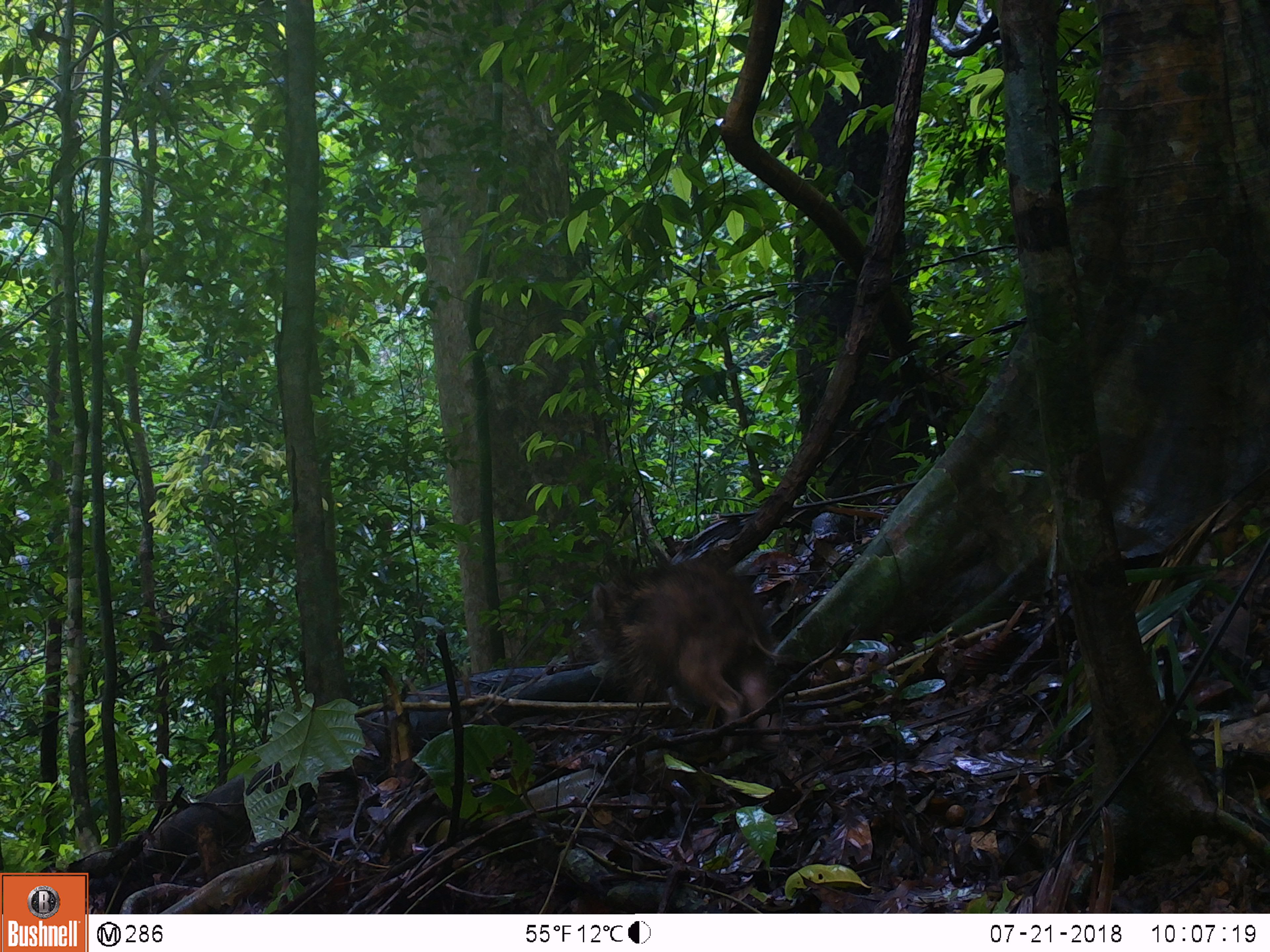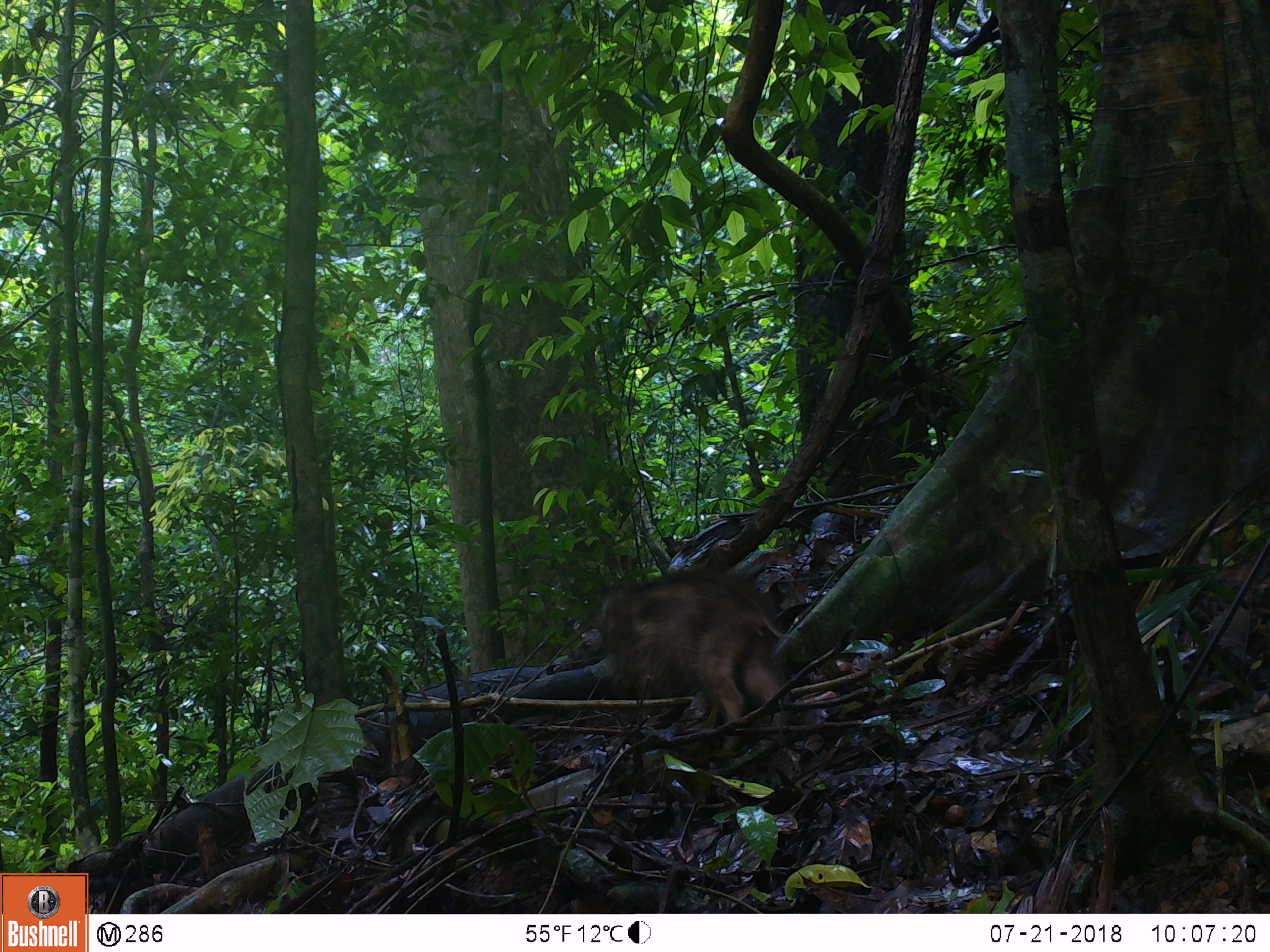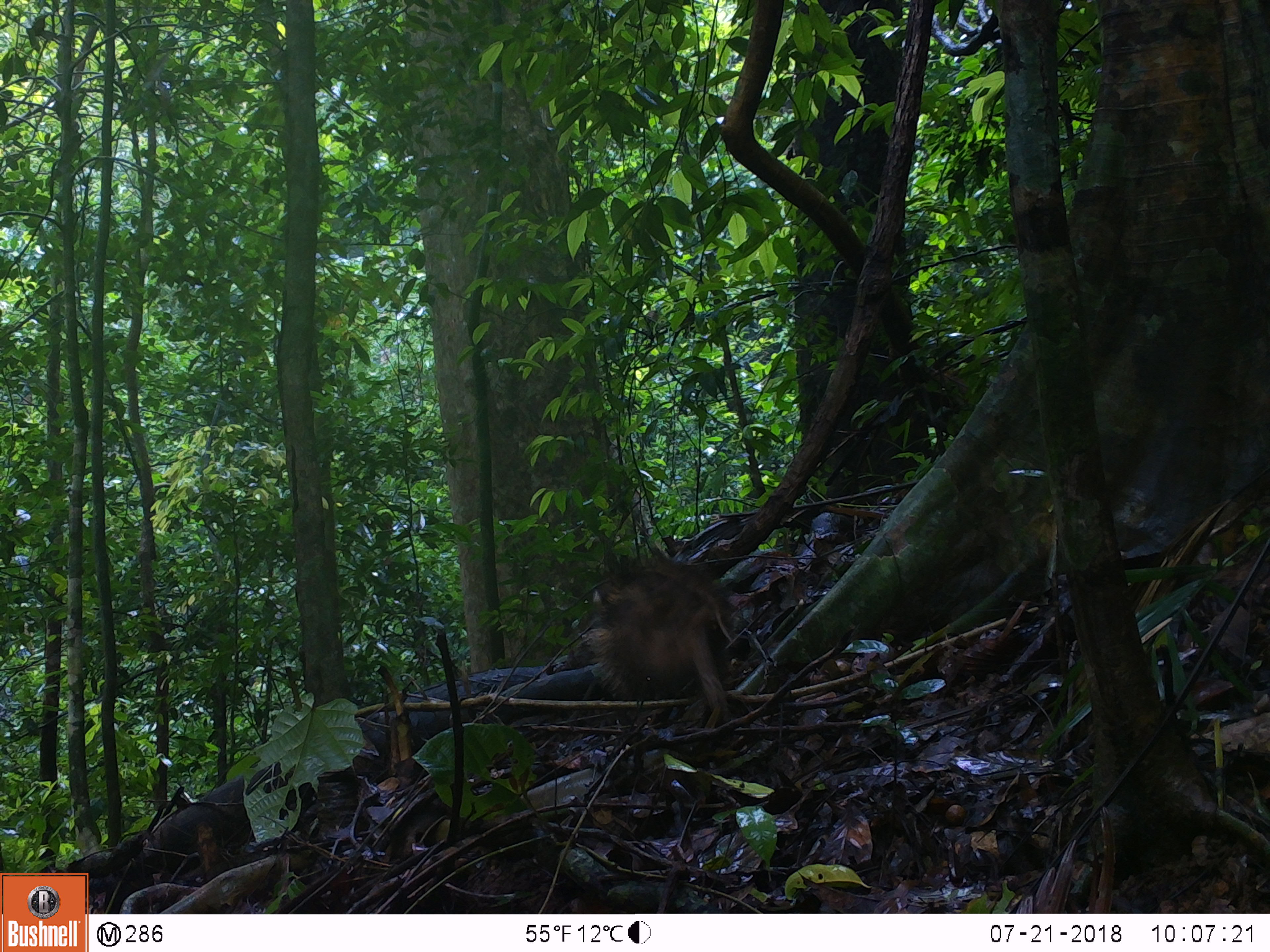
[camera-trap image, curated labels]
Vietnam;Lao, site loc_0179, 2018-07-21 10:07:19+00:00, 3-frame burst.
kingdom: Animalia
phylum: Chordata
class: Mammalia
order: Artiodactyla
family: Suidae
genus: Sus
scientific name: Sus scrofa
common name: eurasian wild pig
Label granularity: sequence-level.